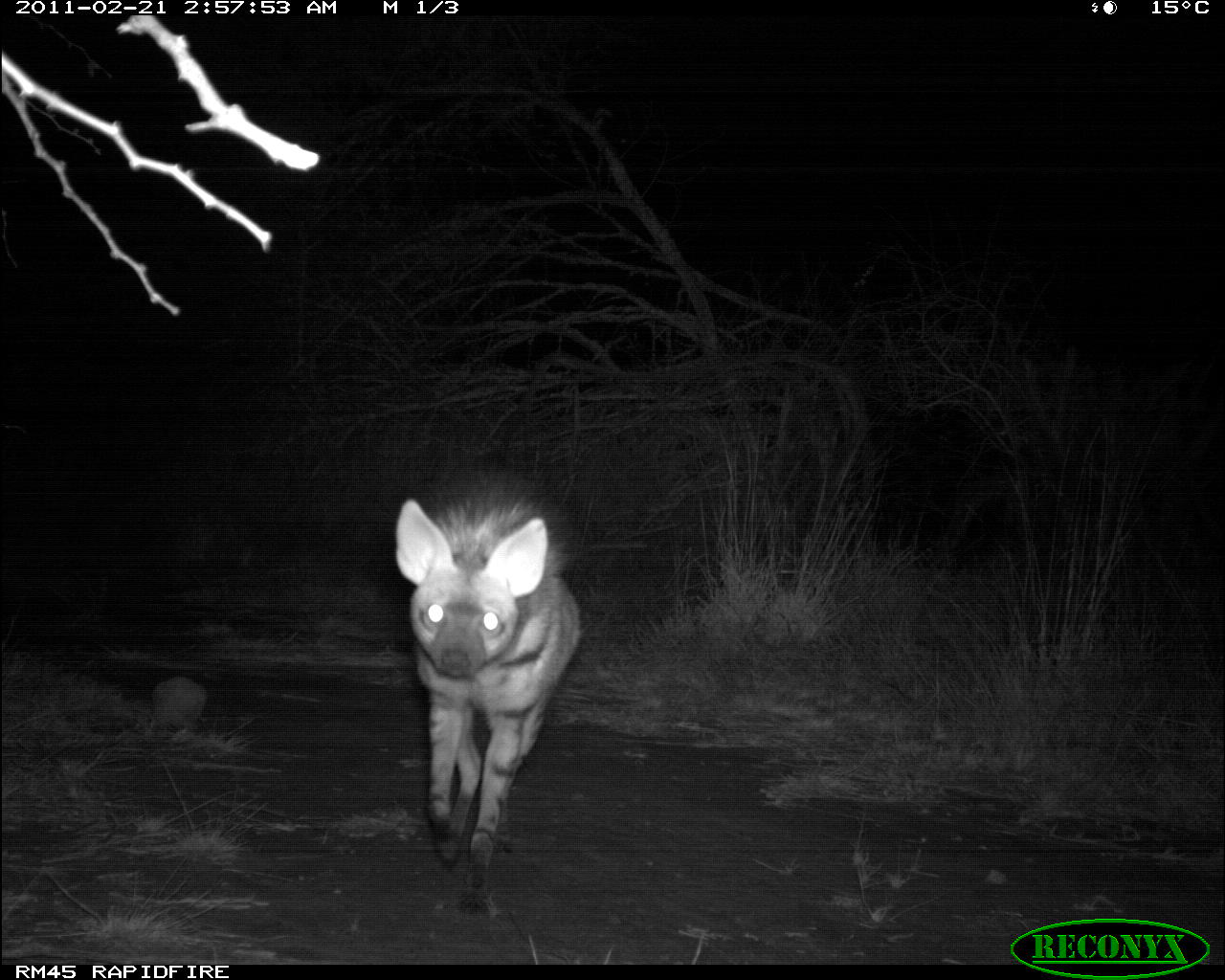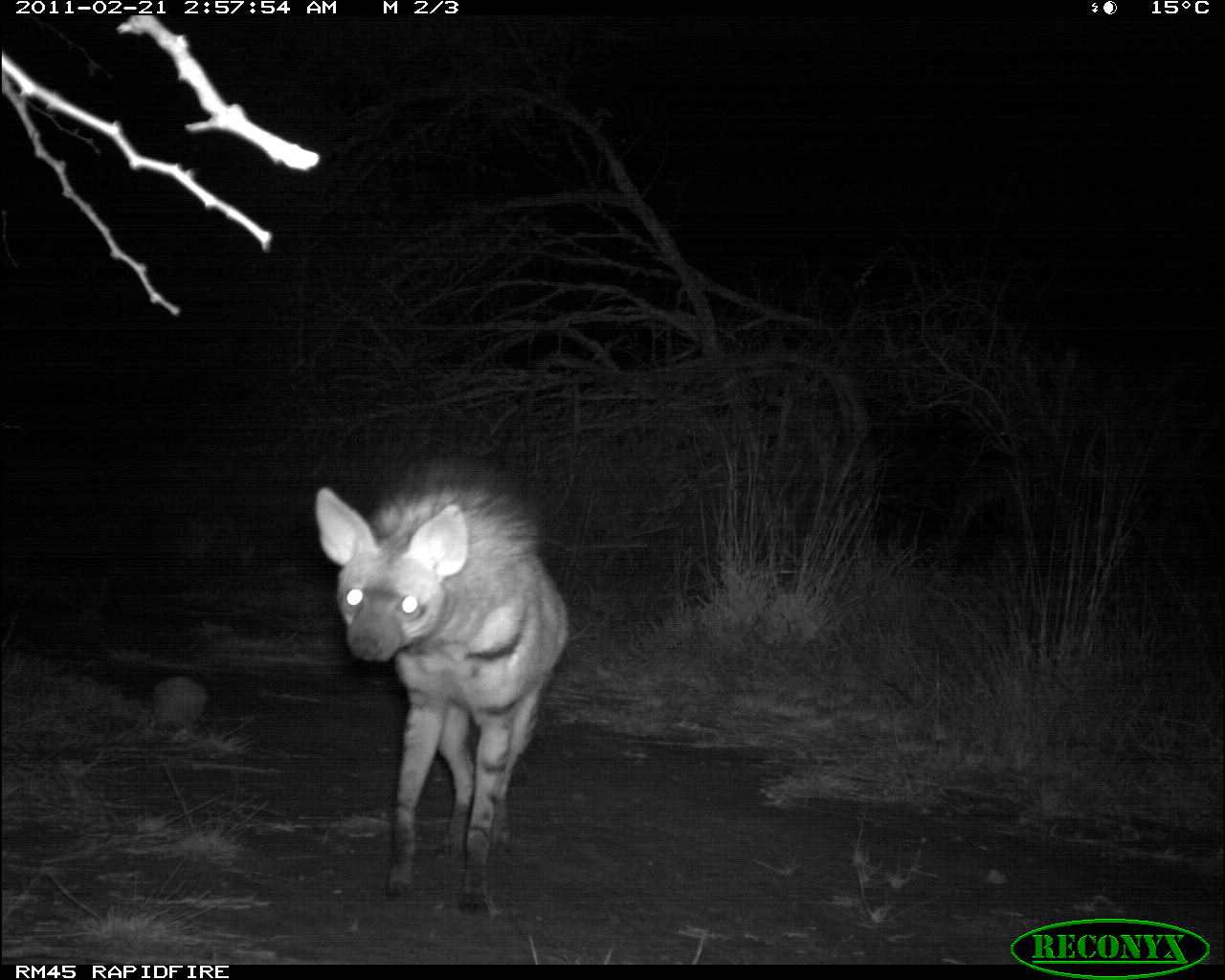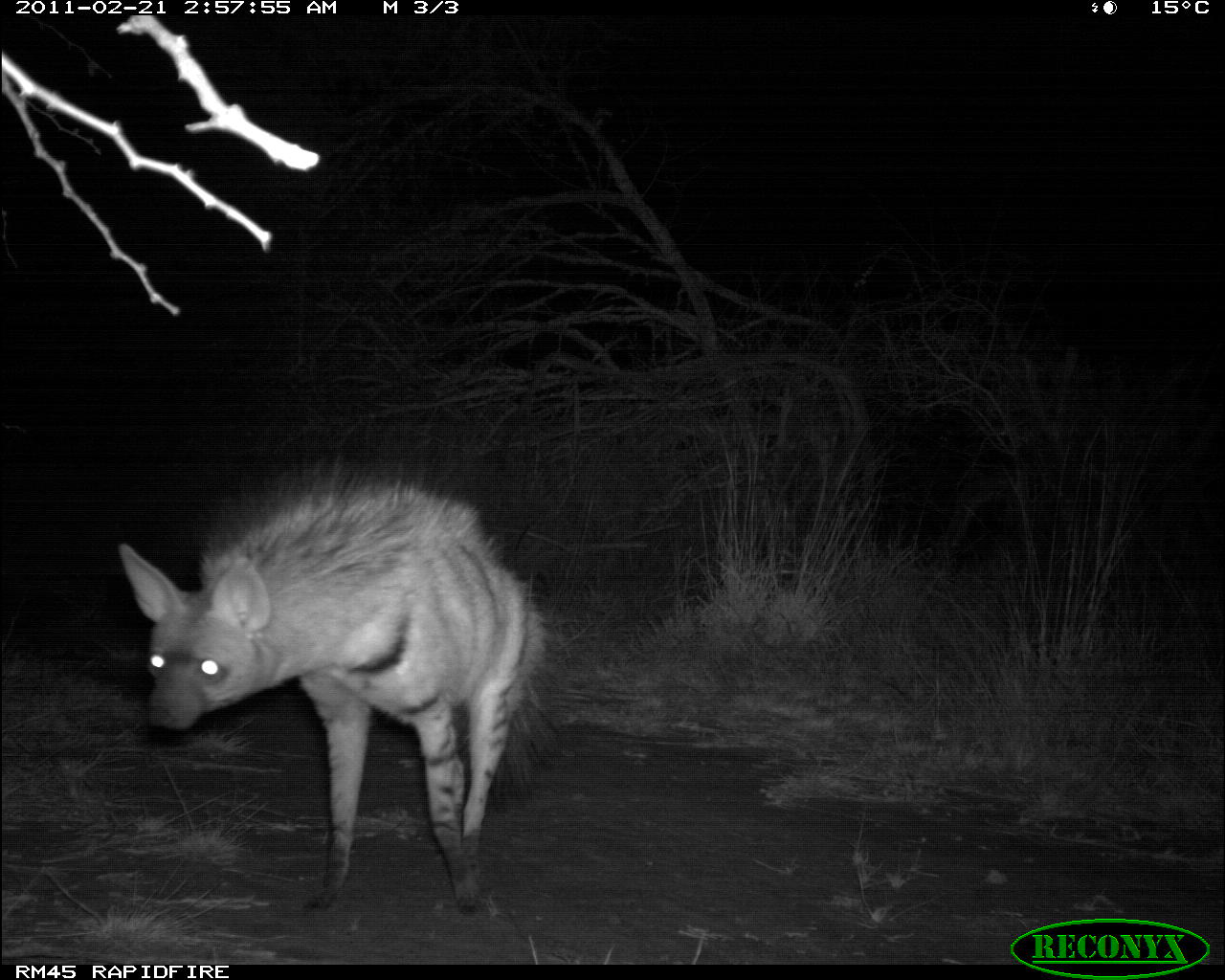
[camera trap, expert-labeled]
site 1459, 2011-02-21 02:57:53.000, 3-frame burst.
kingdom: Animalia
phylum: Chordata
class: Mammalia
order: Carnivora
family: Hyaenidae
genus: Proteles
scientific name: Proteles cristatus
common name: aardwolf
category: proteles cristata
Proteles cristata (aardwolf) (Proteles cristatus), count 1.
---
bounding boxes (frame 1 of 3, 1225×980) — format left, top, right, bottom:
proteles cristata: 394, 494, 582, 920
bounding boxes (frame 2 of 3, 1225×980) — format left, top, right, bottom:
proteles cristata: 312, 481, 570, 920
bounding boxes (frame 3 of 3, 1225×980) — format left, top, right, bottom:
proteles cristata: 115, 456, 561, 918